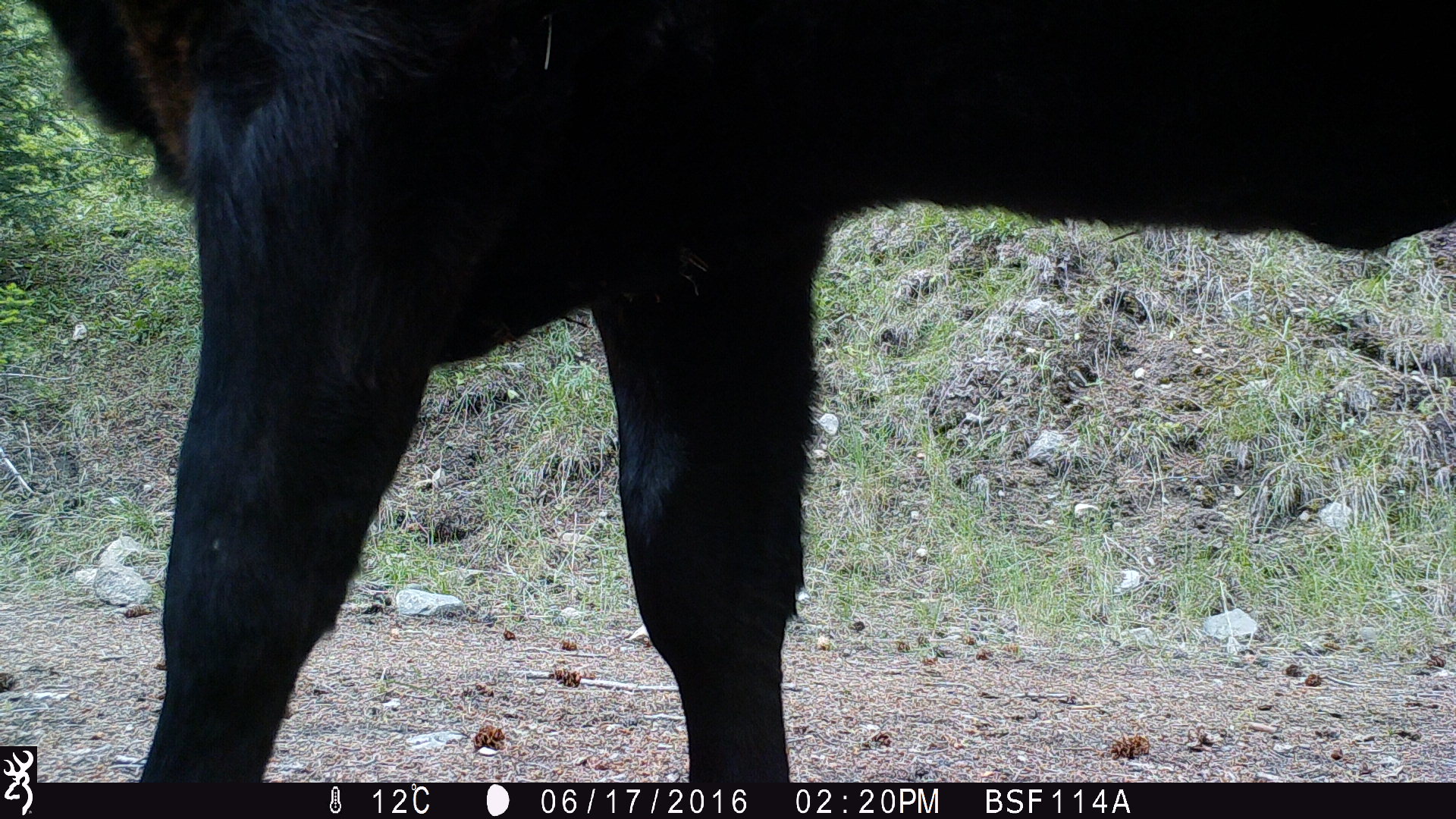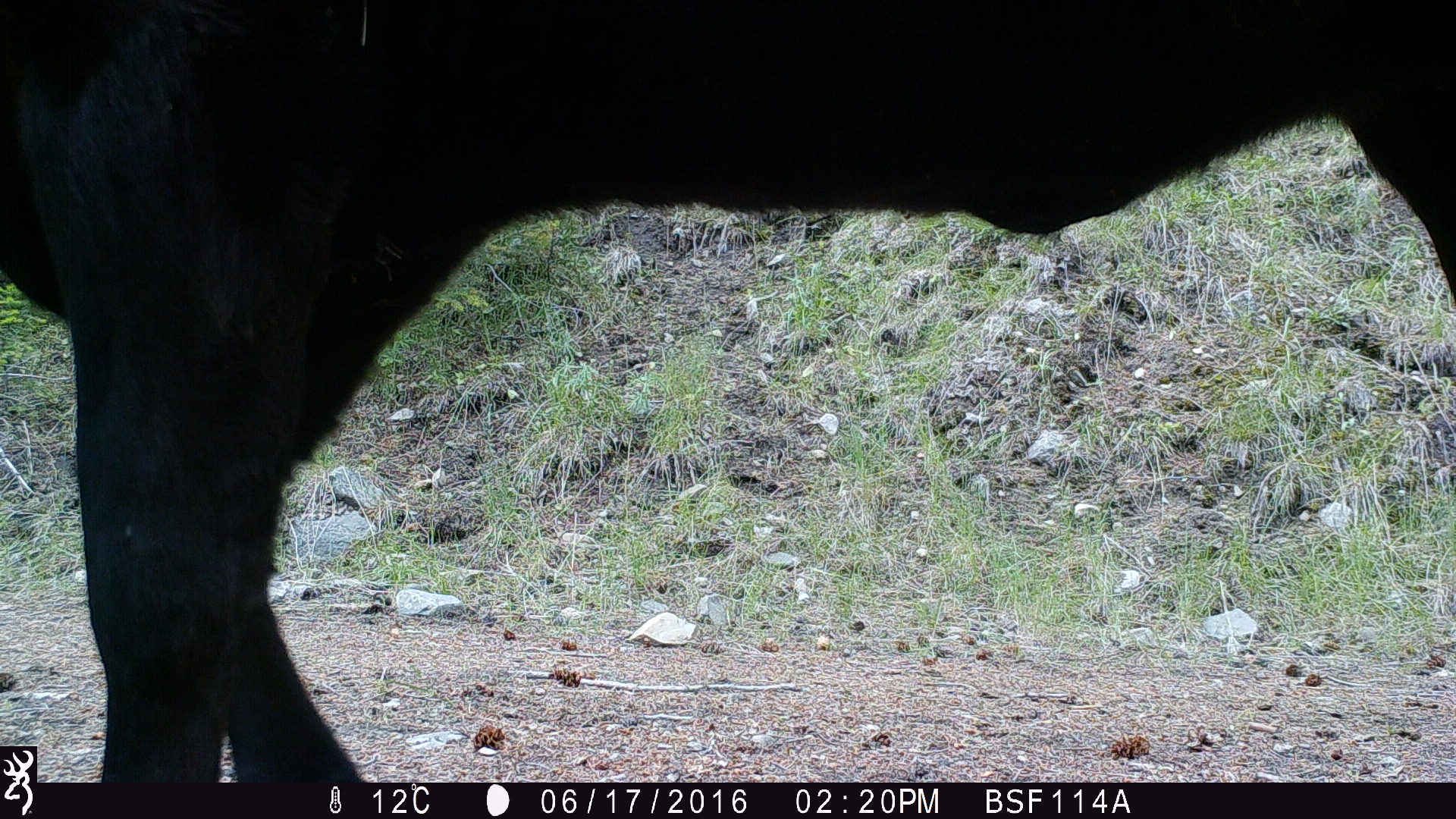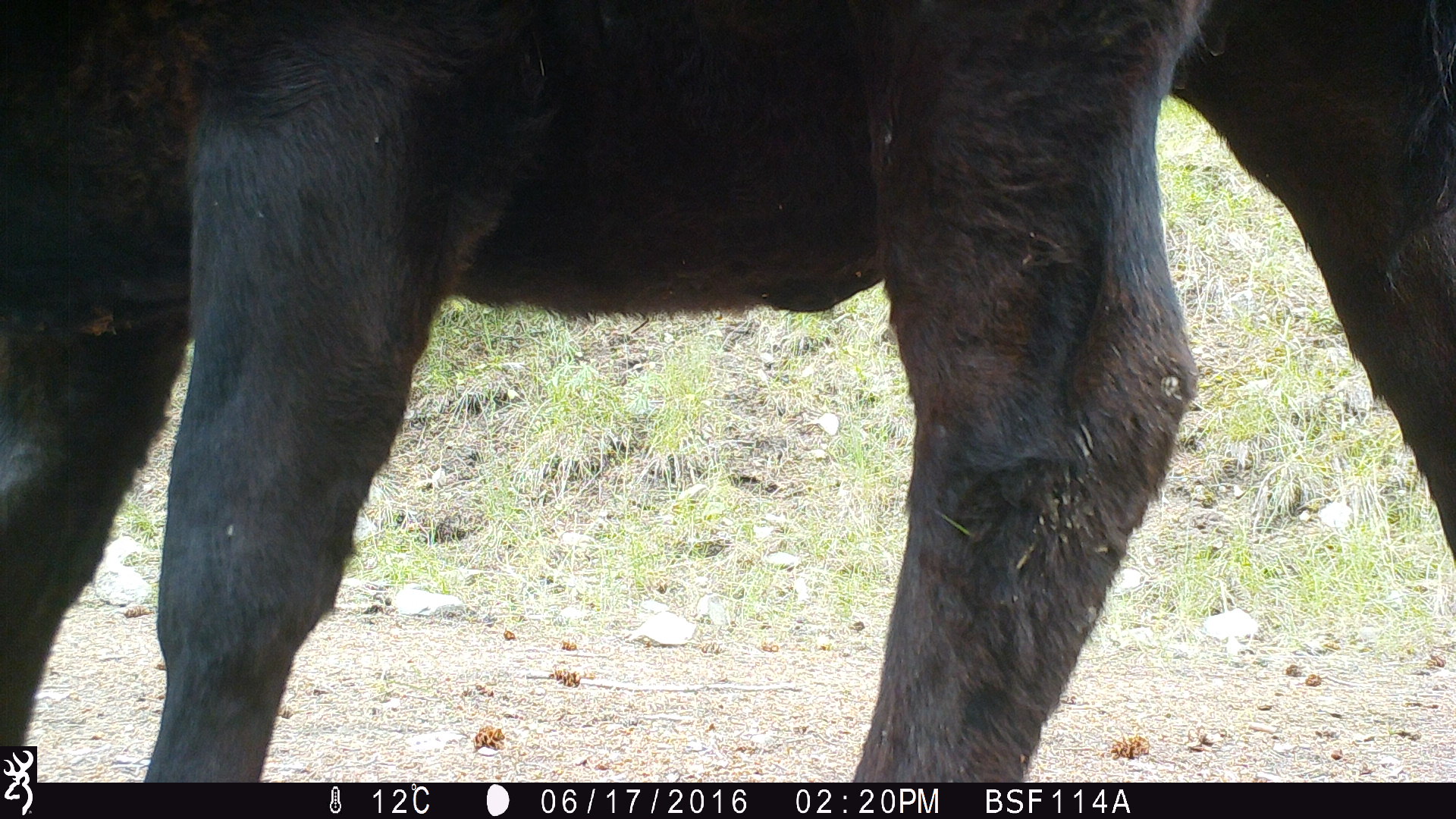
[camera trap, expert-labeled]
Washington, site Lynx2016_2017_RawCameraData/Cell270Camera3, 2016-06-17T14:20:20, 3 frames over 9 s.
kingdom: Animalia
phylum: Chordata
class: Mammalia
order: Artiodactyla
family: Bovidae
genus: Bos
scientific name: Bos taurus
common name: domestic cattle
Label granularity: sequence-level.